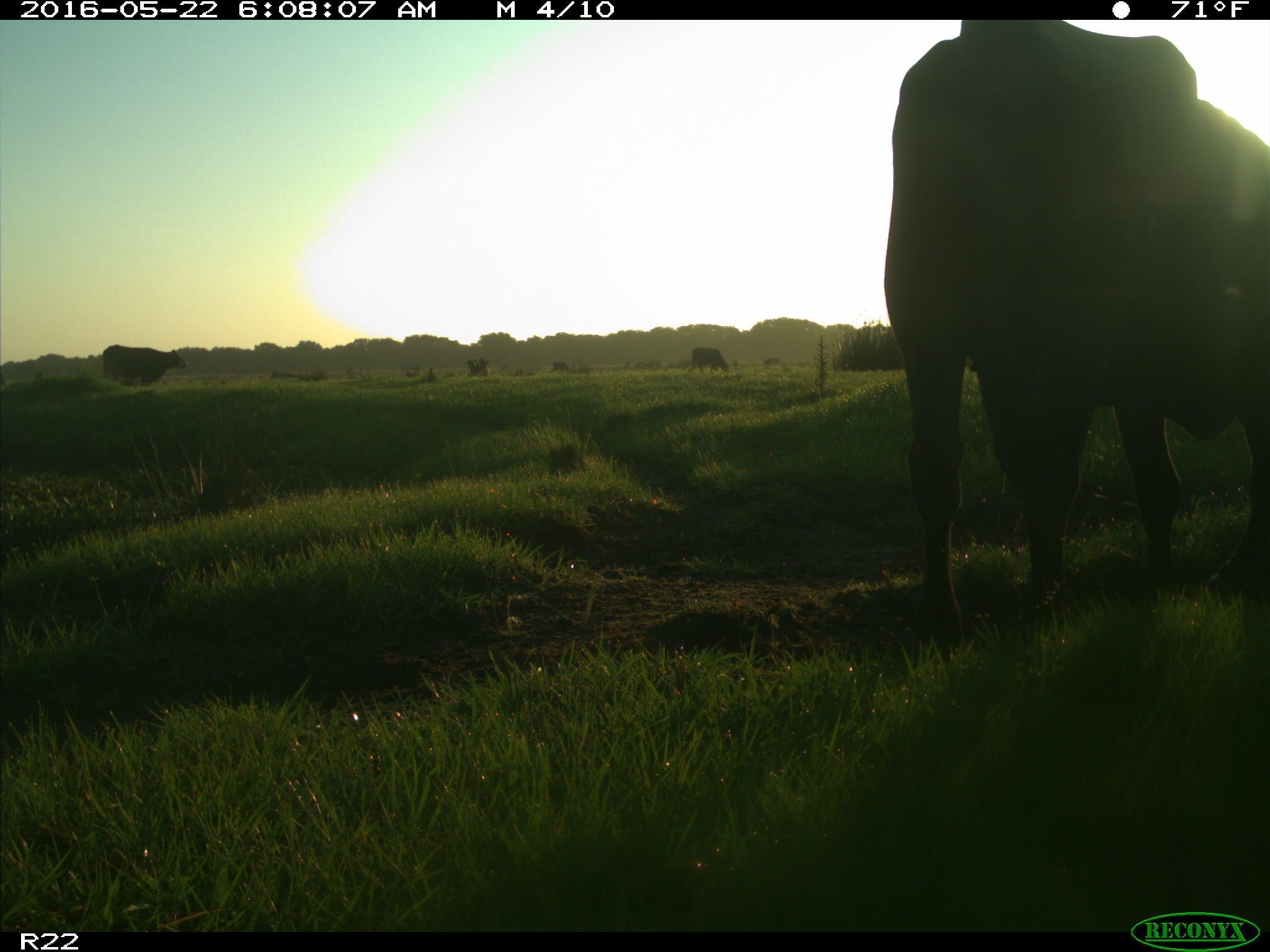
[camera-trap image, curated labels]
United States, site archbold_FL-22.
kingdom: Animalia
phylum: Chordata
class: Mammalia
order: Artiodactyla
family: Bovidae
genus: Bos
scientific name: Bos taurus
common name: domestic cow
Bos taurus (domestic cow).